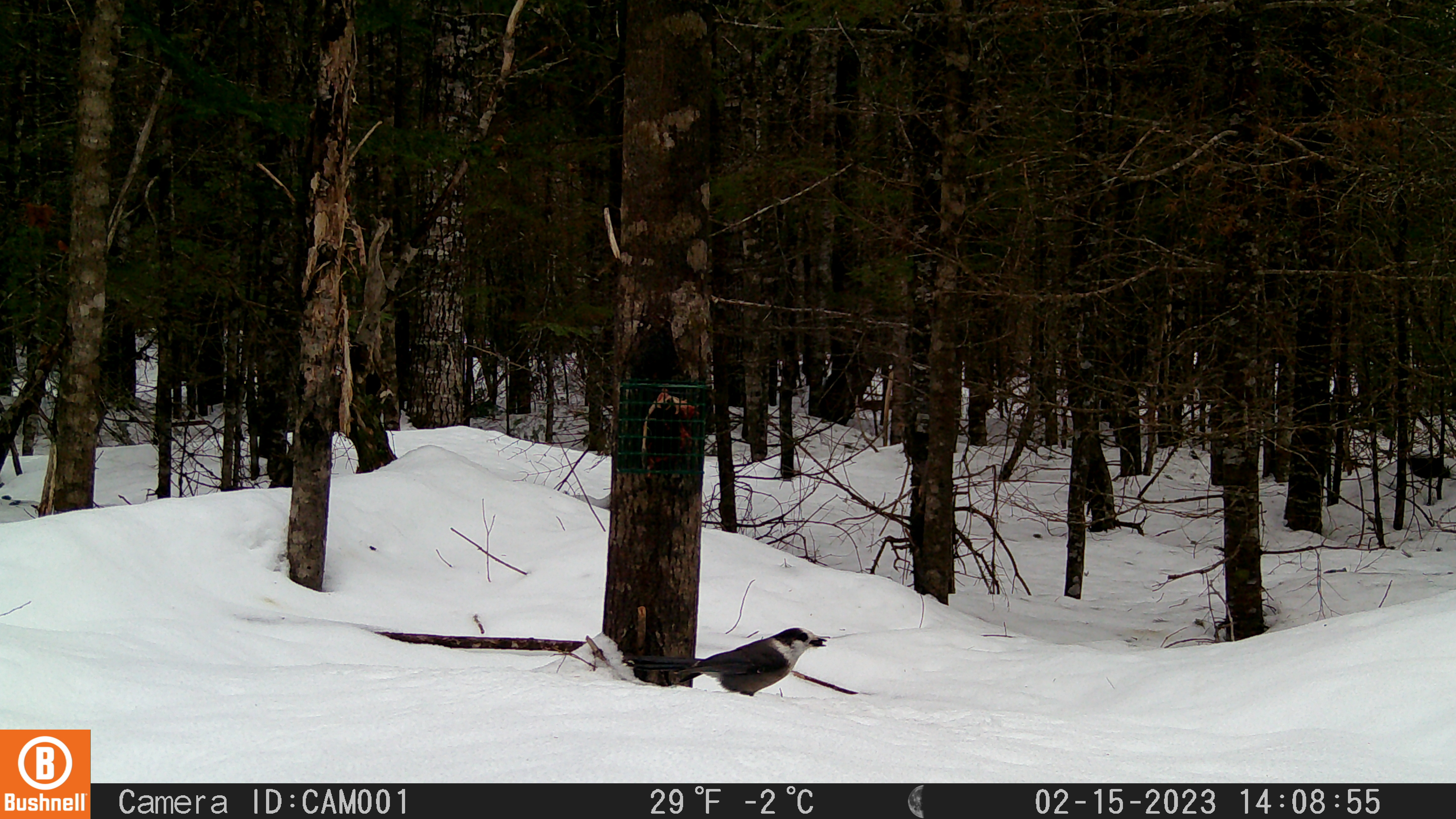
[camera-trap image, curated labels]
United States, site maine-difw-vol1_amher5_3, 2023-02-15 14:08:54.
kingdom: Animalia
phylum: Chordata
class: Aves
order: Passeriformes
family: Corvidae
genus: Perisoreus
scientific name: Perisoreus canadensis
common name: canada jay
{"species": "canada jay (Perisoreus canadensis)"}